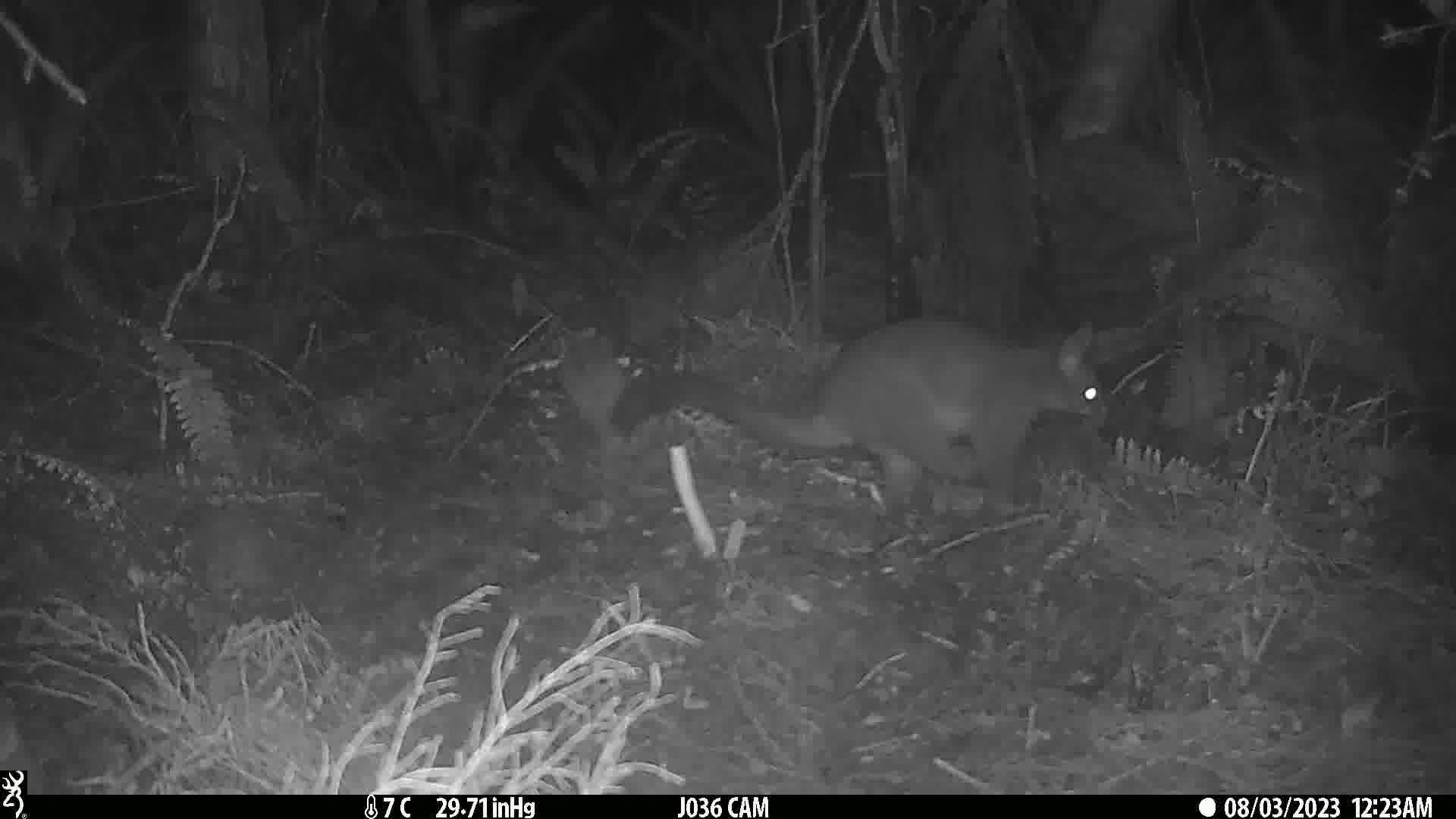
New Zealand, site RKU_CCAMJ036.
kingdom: Animalia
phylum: Chordata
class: Mammalia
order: Diprotodontia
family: Phalangeridae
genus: Trichosurus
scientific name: Trichosurus vulpecula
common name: common brushtail possum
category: possum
Possum (common brushtail possum) (Trichosurus vulpecula).